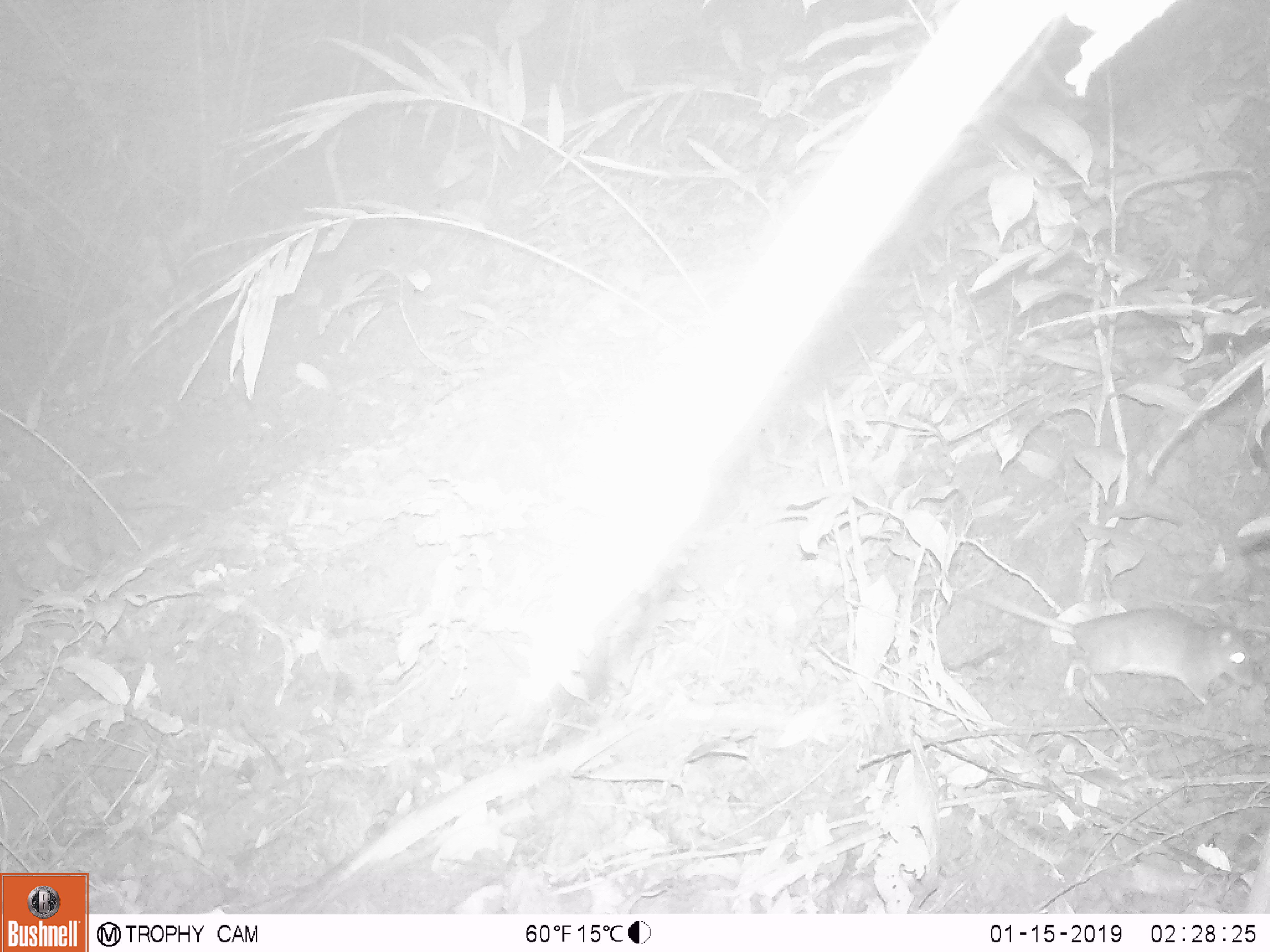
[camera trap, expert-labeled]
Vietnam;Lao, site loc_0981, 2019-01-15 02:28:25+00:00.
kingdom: Animalia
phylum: Chordata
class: Mammalia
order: Rodentia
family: Muridae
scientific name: Muridae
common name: old-world mice and rats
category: unidentified murid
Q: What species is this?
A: Unidentified murid (old-world mice and rats) (Muridae).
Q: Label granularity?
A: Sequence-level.